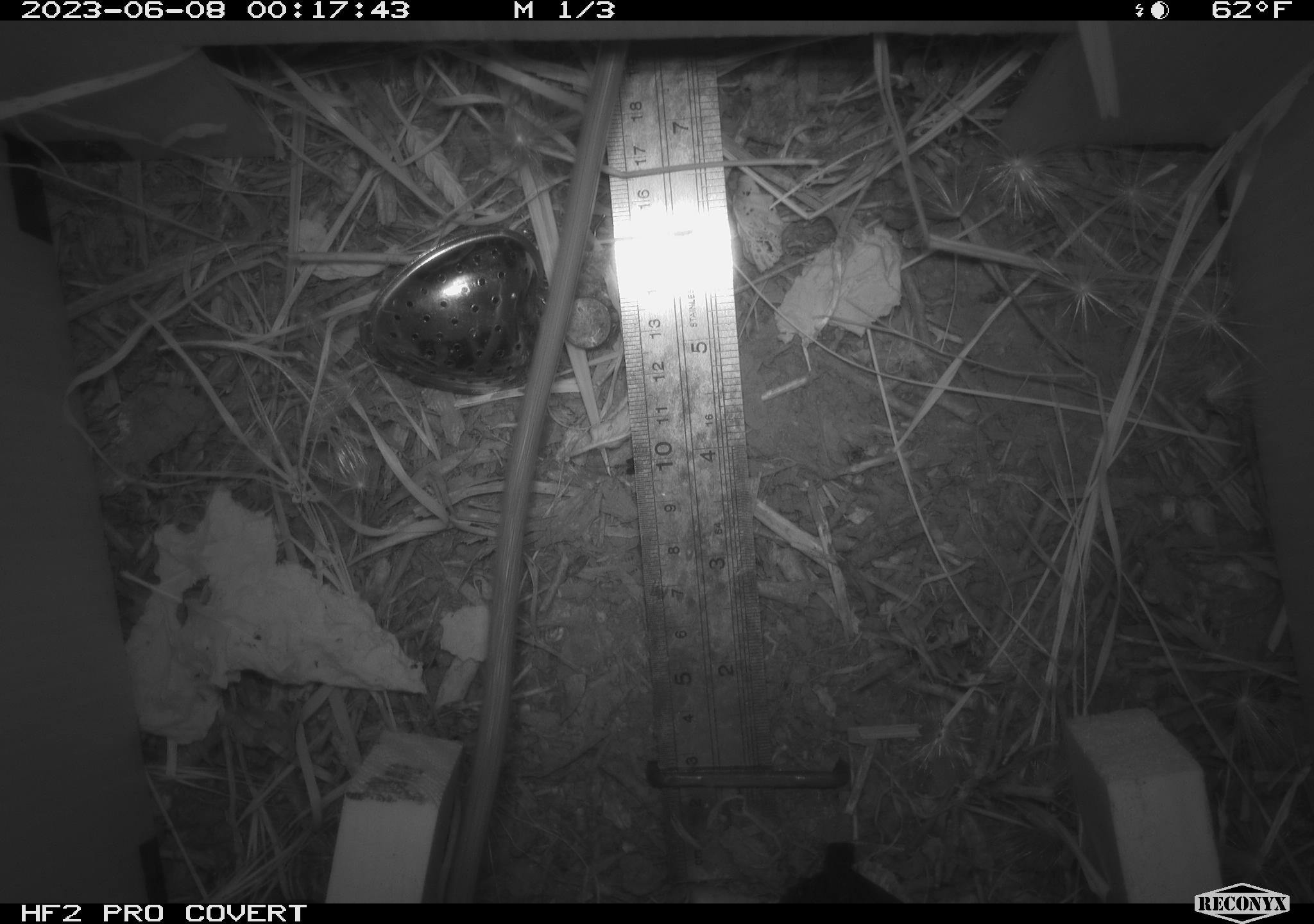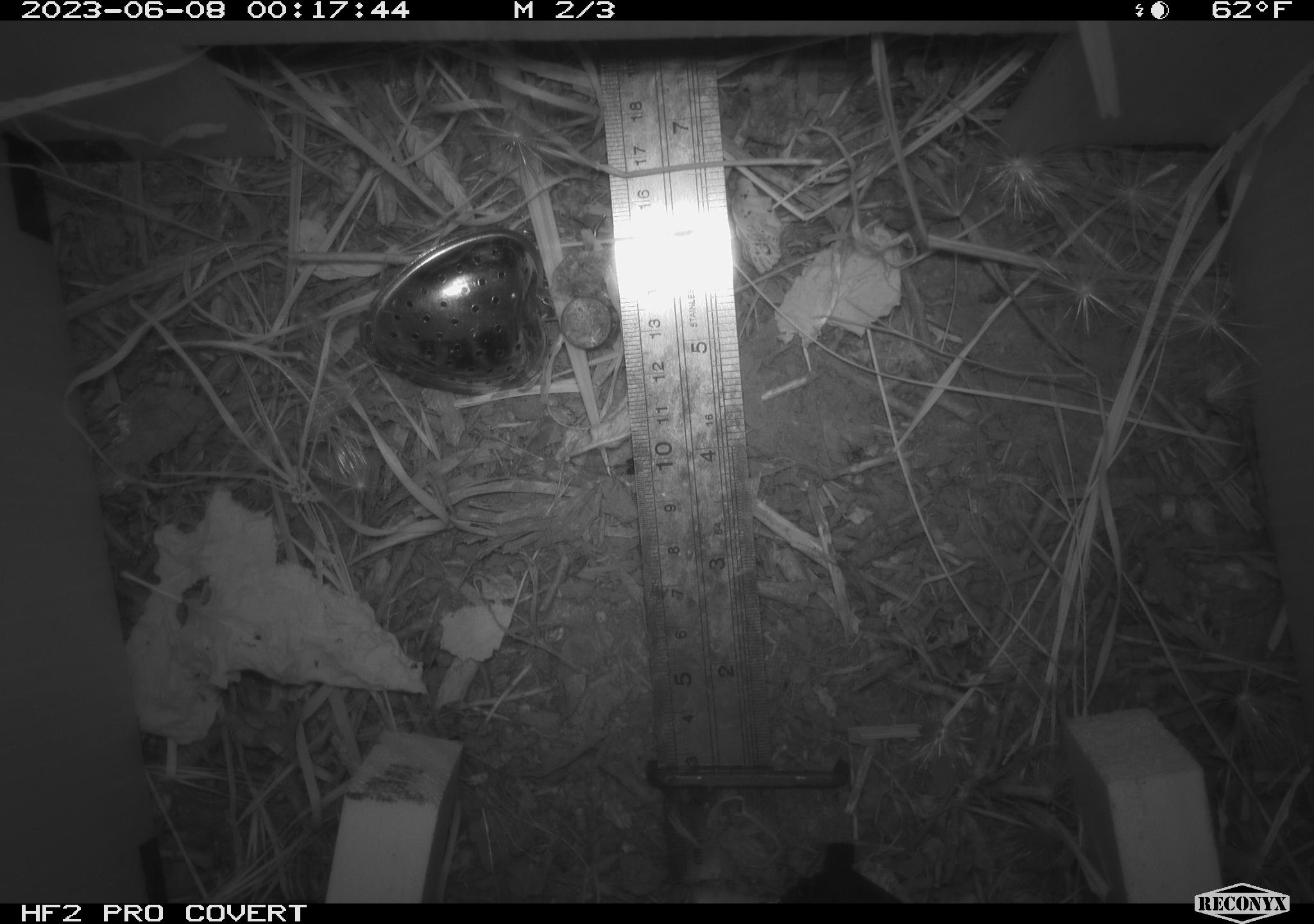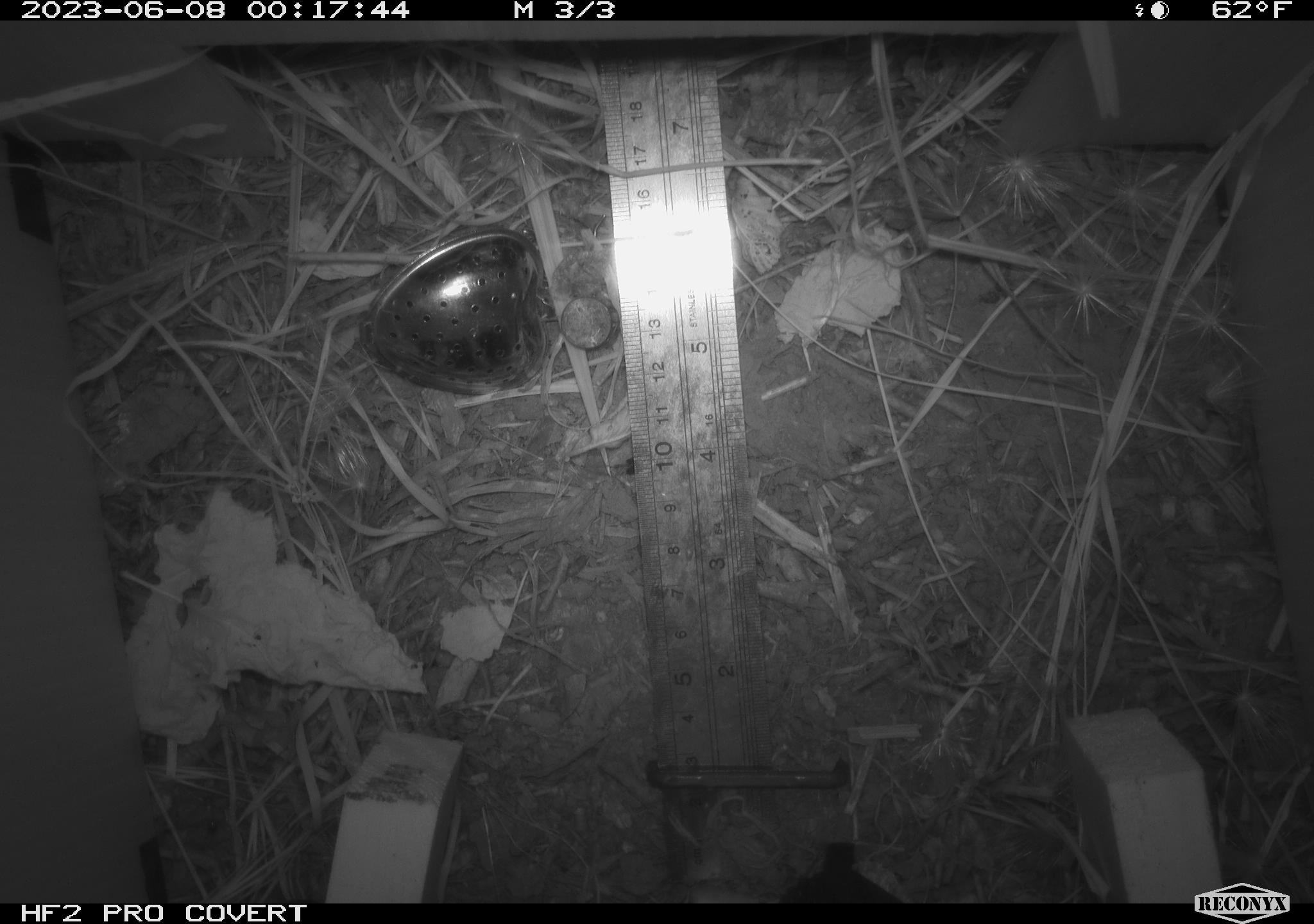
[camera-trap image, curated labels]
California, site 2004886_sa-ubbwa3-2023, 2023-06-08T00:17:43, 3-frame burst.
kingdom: Animalia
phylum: Chordata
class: Mammalia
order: Rodentia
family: Muridae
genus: Rattus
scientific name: Rattus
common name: rat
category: rattus species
Rattus species (rat) (Rattus).